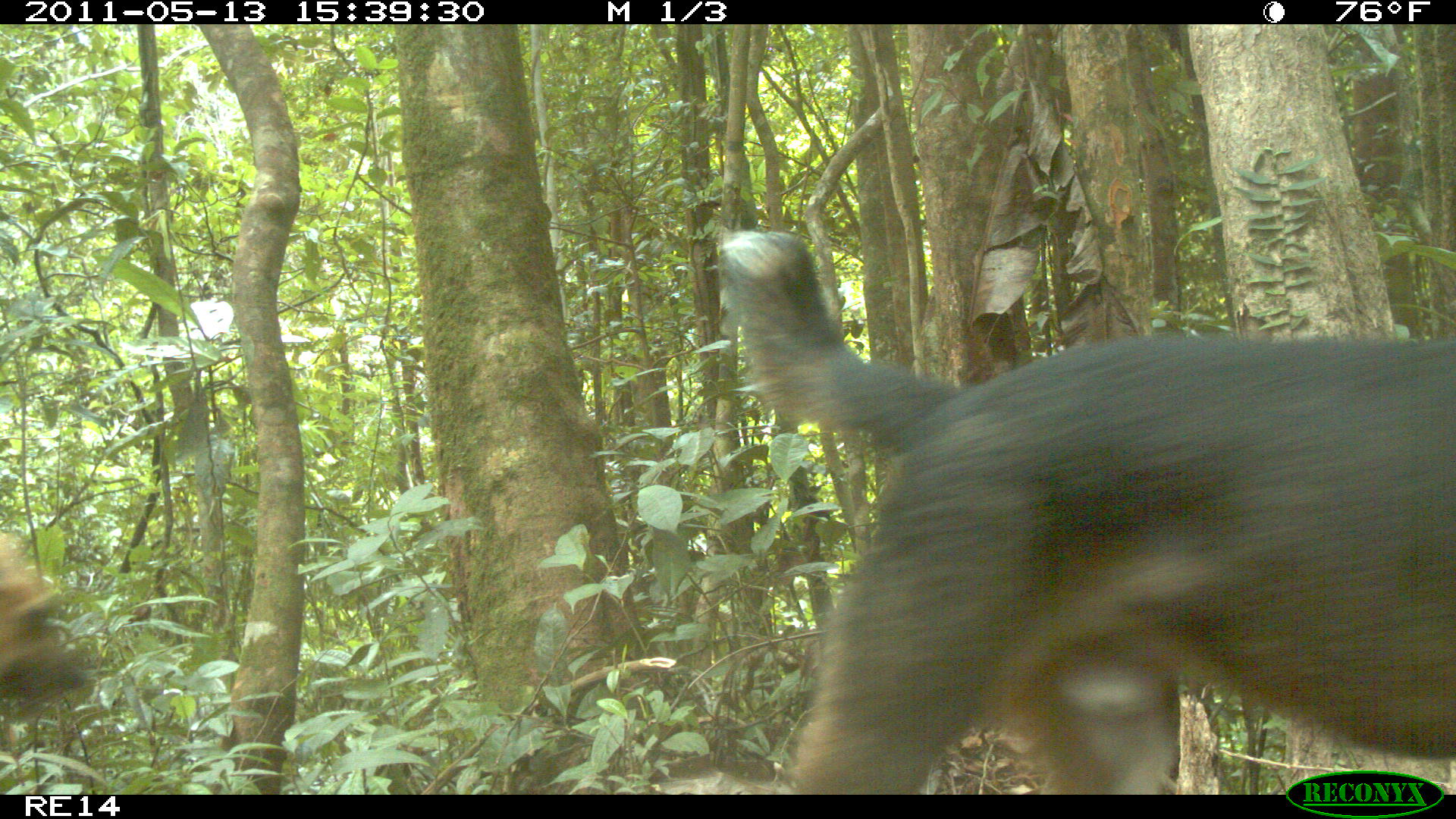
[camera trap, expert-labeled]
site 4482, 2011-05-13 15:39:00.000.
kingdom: Animalia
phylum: Chordata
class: Mammalia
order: Carnivora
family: Canidae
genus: Canis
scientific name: Canis familiaris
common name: domestic dog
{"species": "Canis familiaris (domestic dog)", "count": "2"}